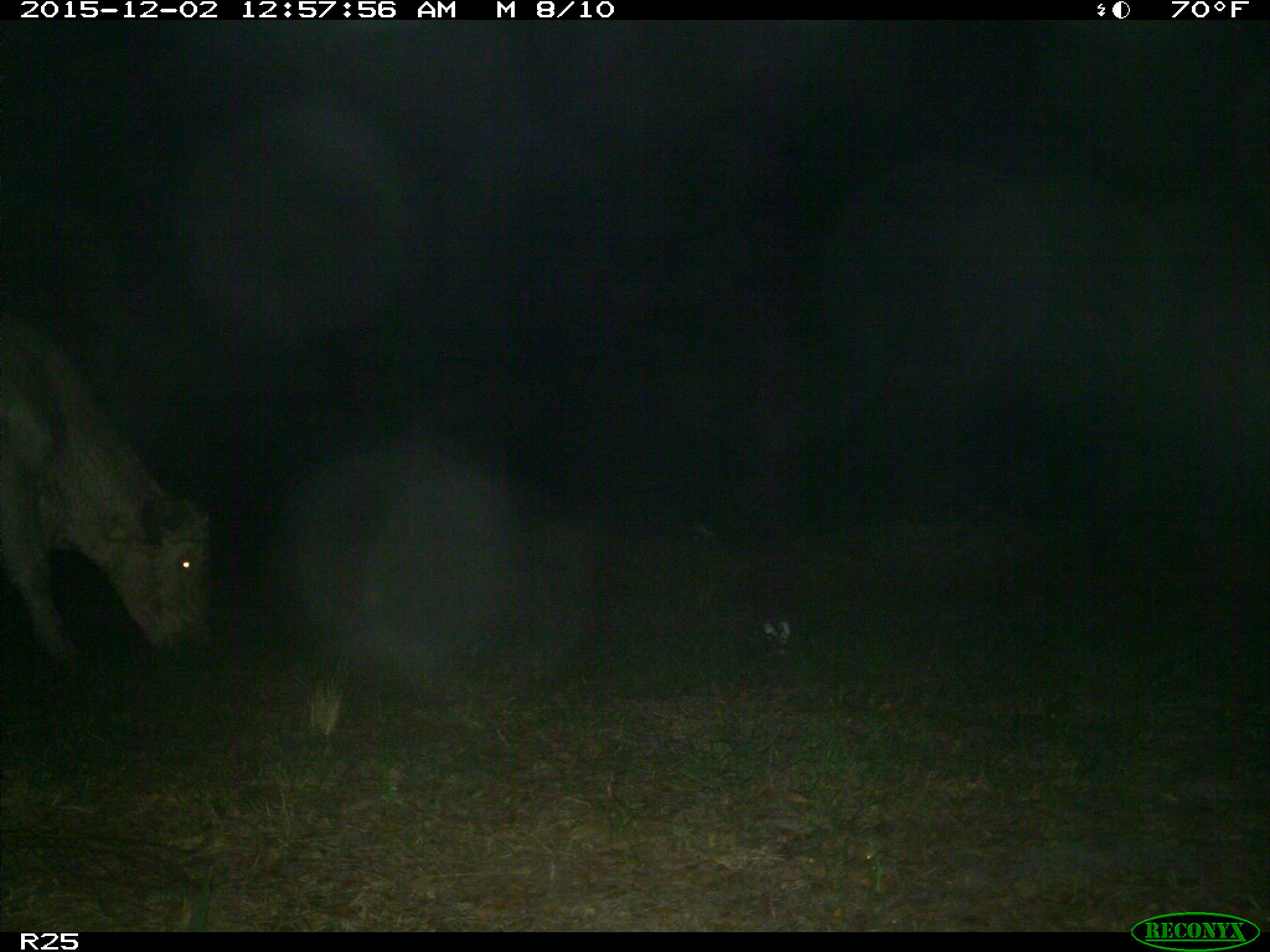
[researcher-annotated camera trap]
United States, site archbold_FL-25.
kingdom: Animalia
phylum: Chordata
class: Mammalia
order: Artiodactyla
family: Bovidae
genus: Bos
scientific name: Bos taurus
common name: domestic cow